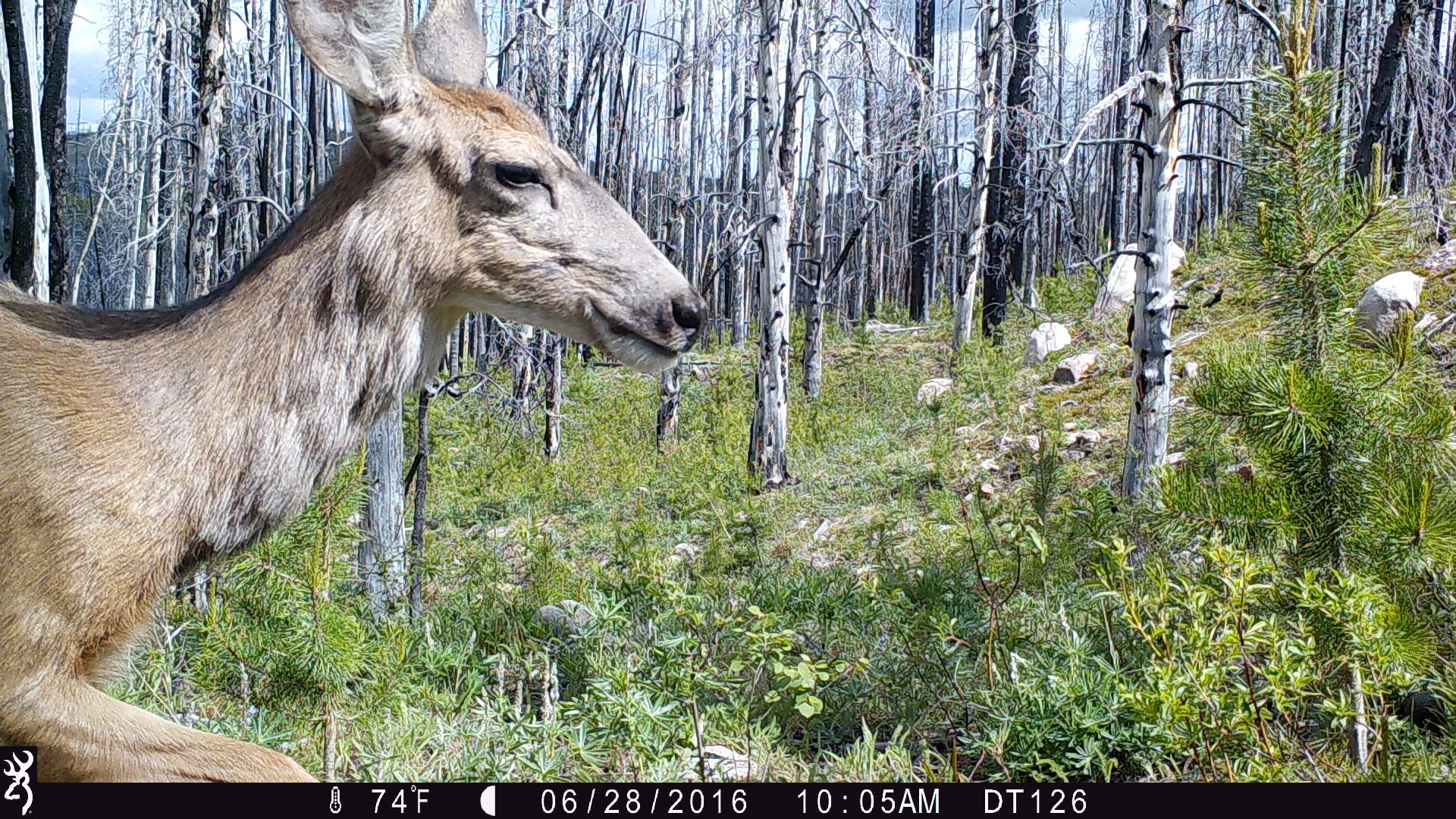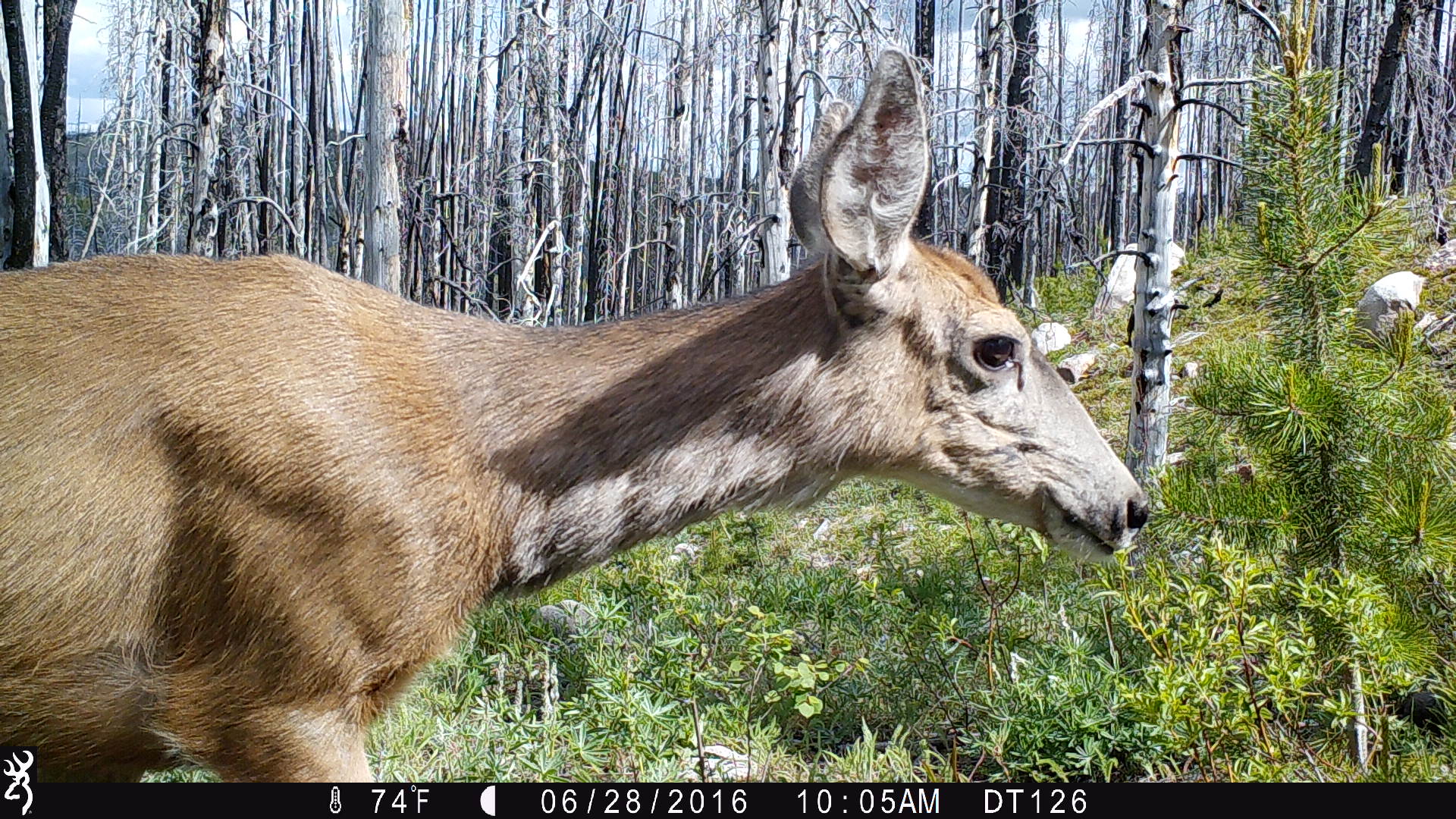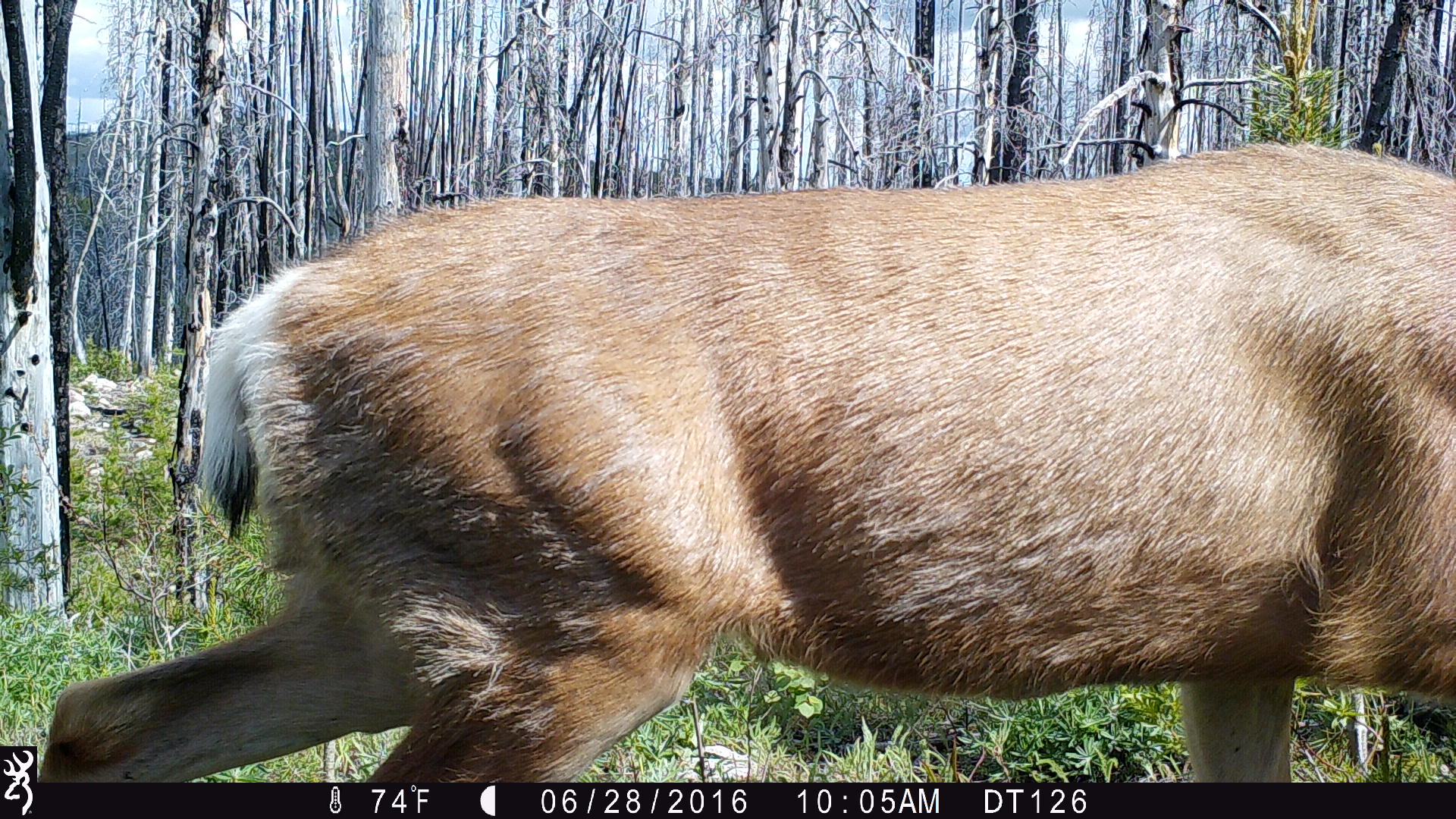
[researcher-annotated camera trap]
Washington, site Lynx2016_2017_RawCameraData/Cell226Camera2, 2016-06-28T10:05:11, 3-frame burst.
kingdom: Animalia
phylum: Chordata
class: Mammalia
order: Artiodactyla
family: Cervidae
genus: Odocoileus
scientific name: Odocoileus hemionus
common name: mule deer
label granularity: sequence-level